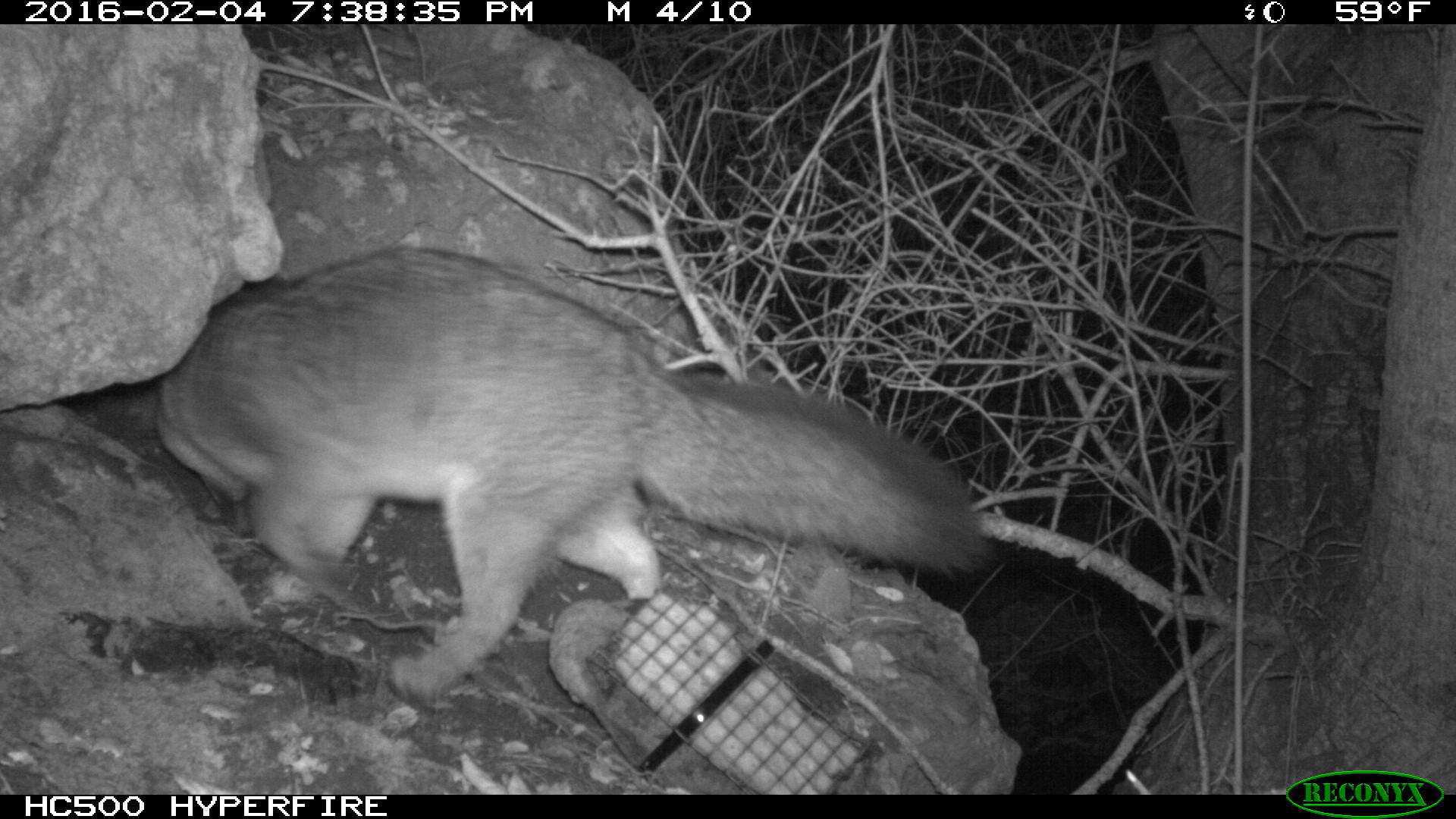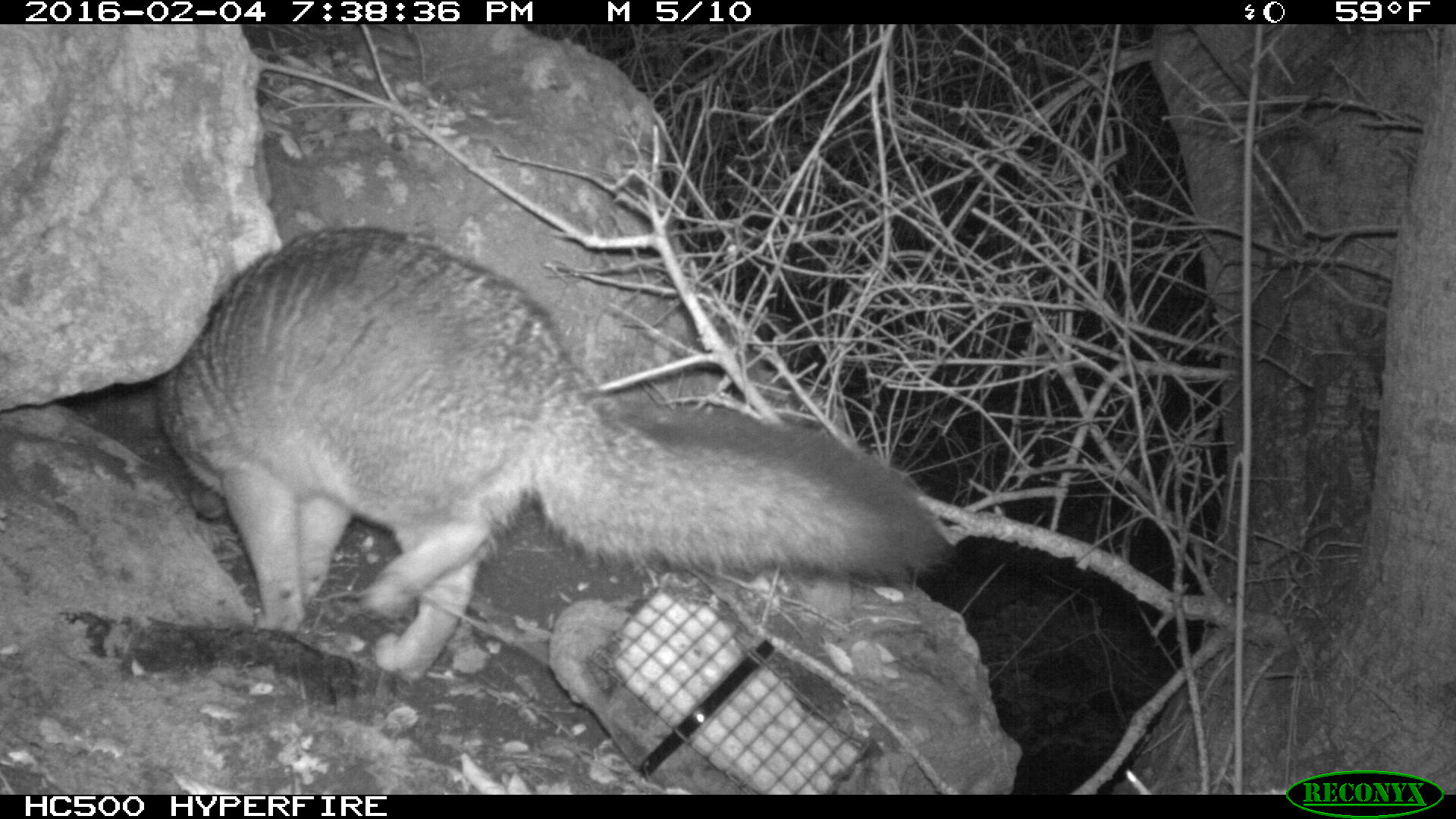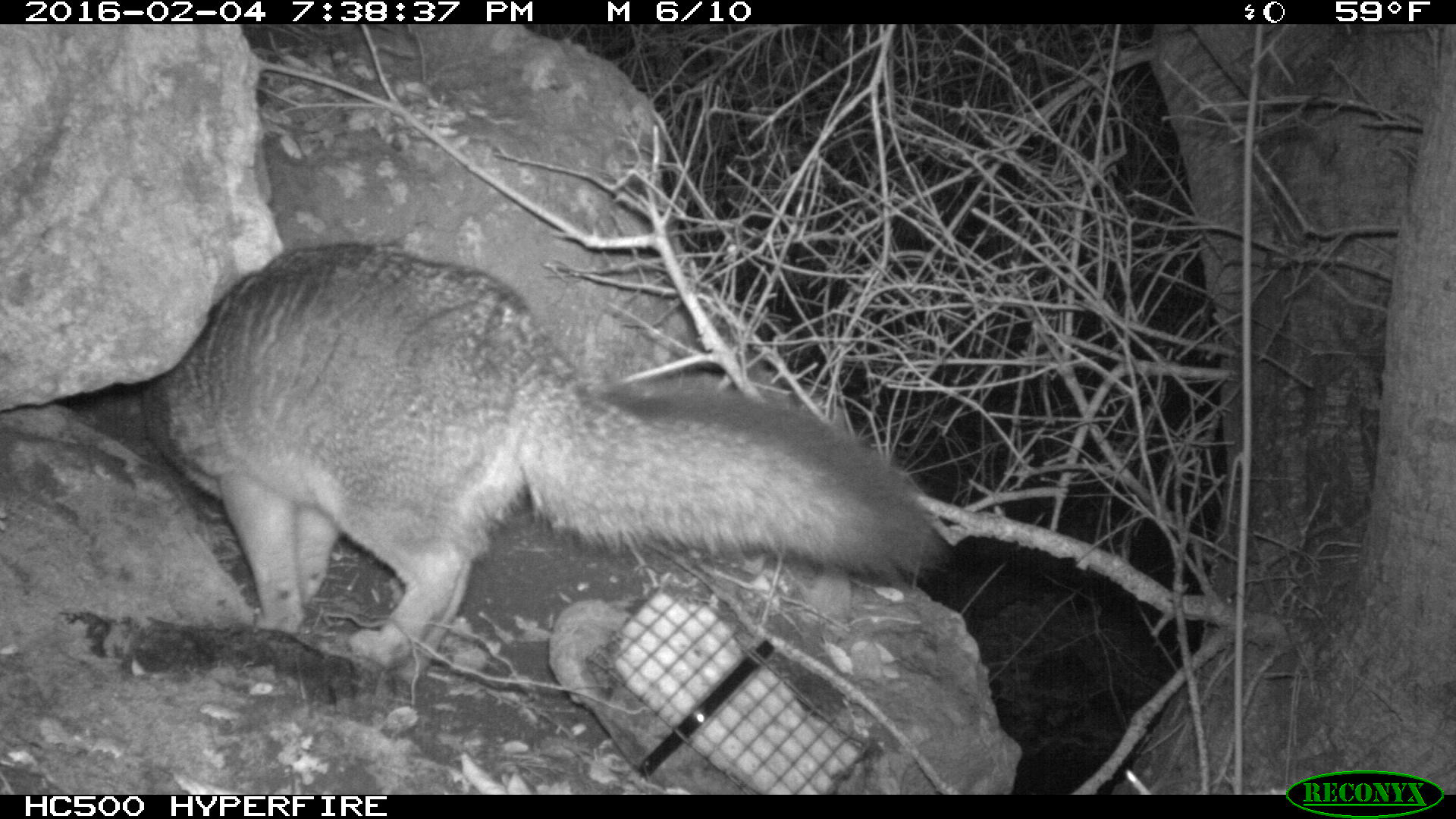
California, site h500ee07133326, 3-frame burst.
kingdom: Animalia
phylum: Chordata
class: Mammalia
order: Carnivora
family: Canidae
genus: Urocyon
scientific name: Urocyon littoralis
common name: island fox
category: fox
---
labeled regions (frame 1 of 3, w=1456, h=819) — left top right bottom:
fox: 153 246 984 704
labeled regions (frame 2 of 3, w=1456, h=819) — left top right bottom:
fox: 155 225 954 678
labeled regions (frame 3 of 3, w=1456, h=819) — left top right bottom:
fox: 140 240 951 686